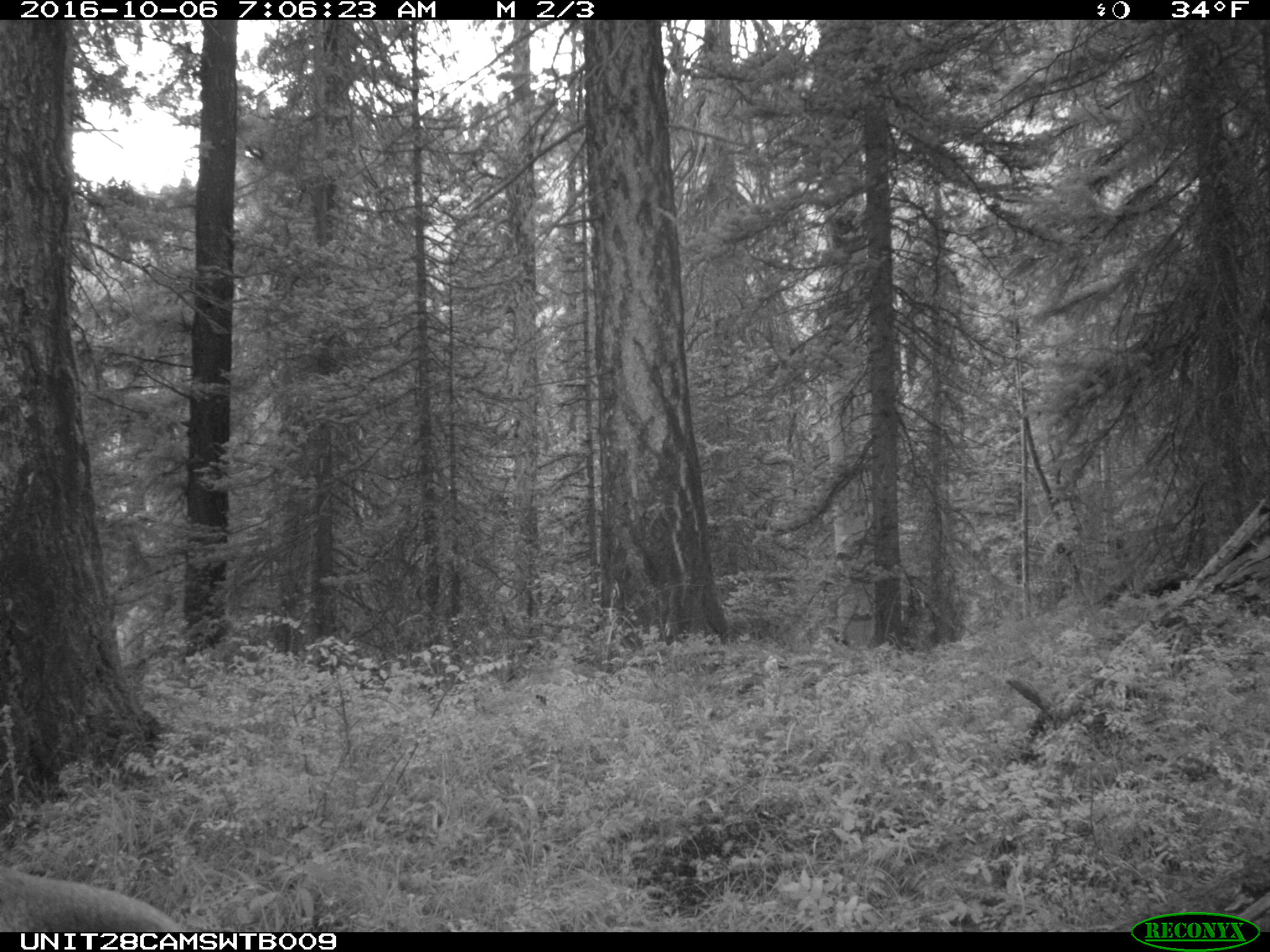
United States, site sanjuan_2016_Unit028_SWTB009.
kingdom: Animalia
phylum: Chordata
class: Mammalia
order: Artiodactyla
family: Cervidae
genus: Cervus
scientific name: Cervus elaphus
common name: red deer